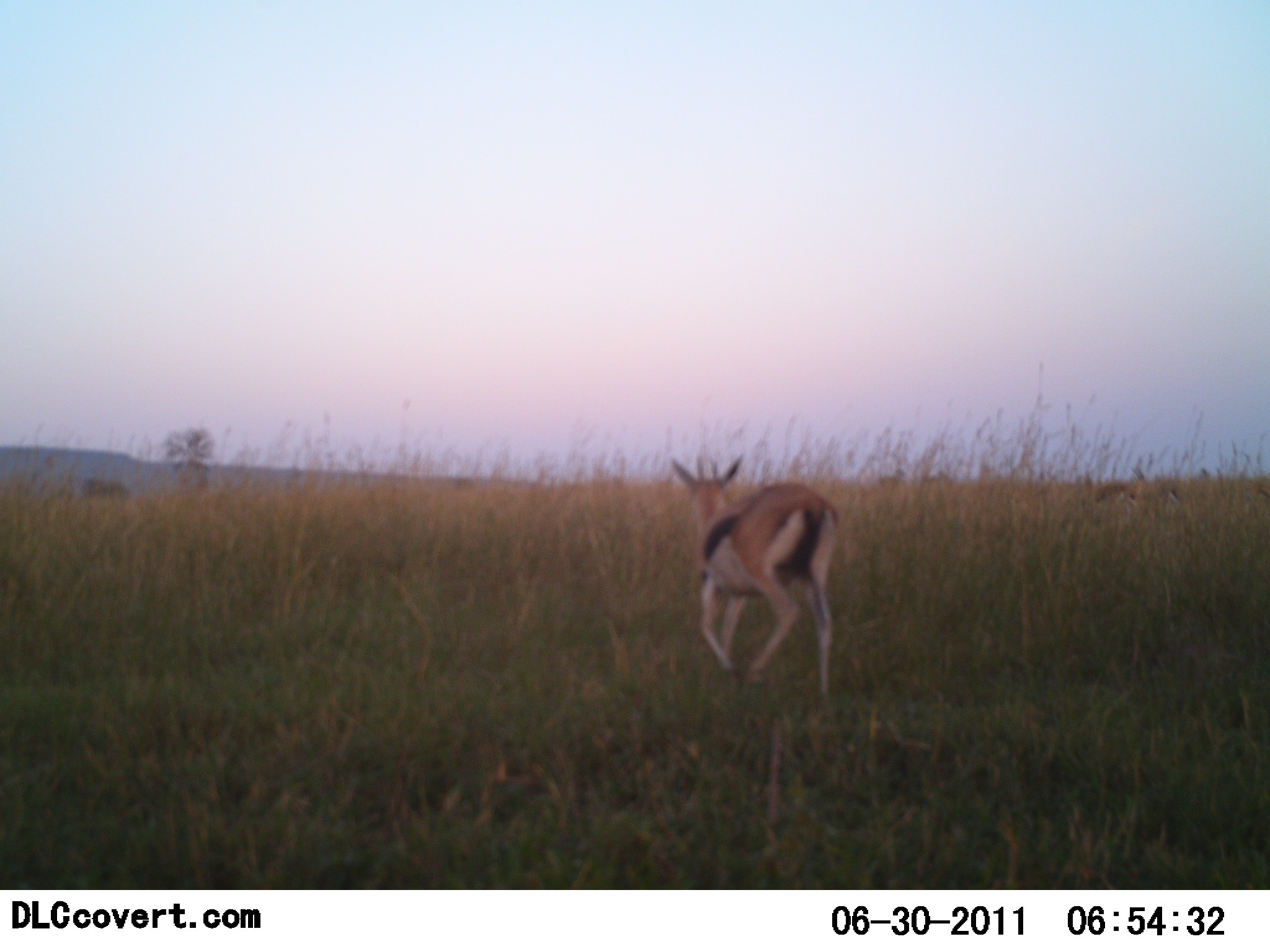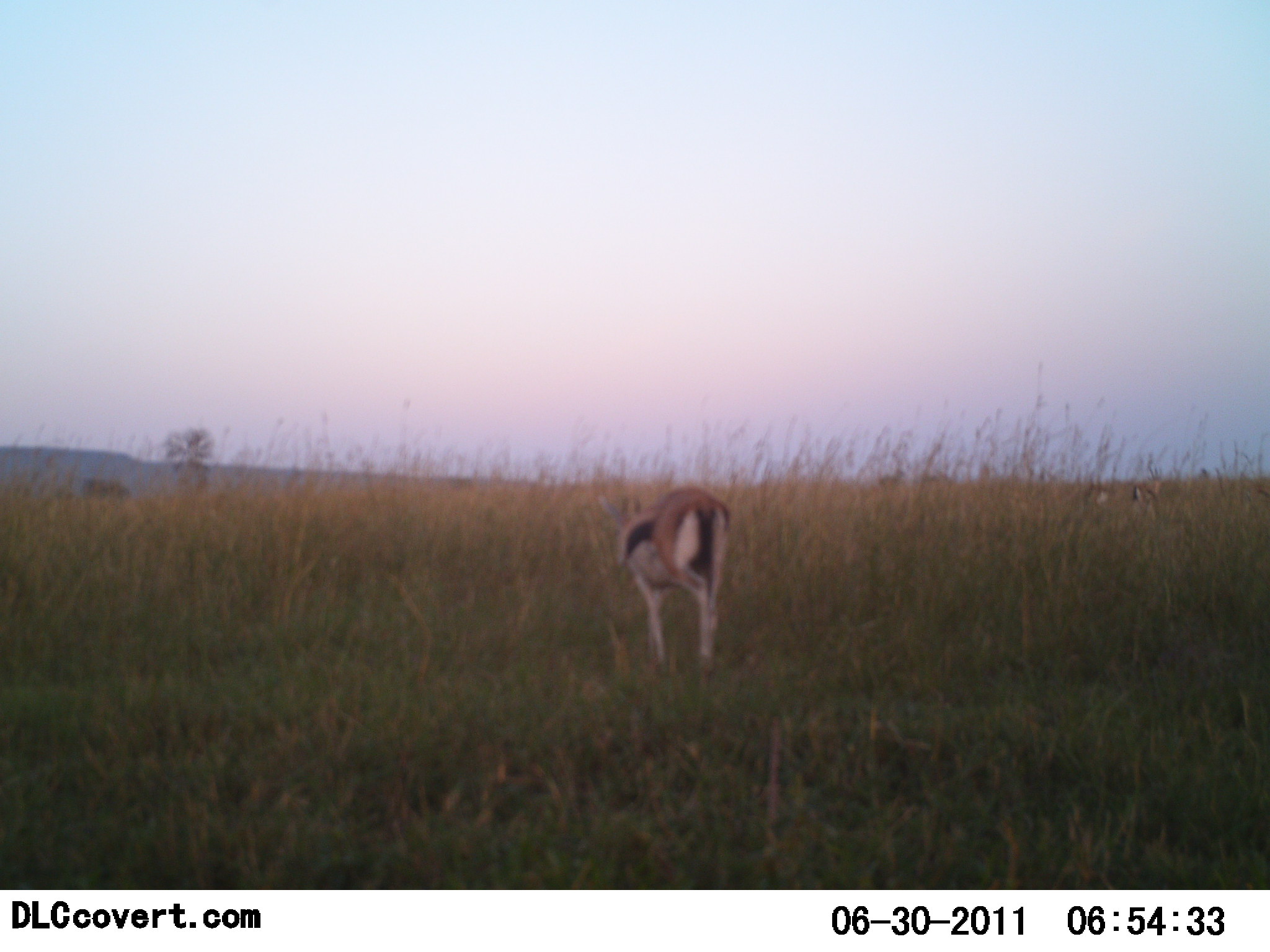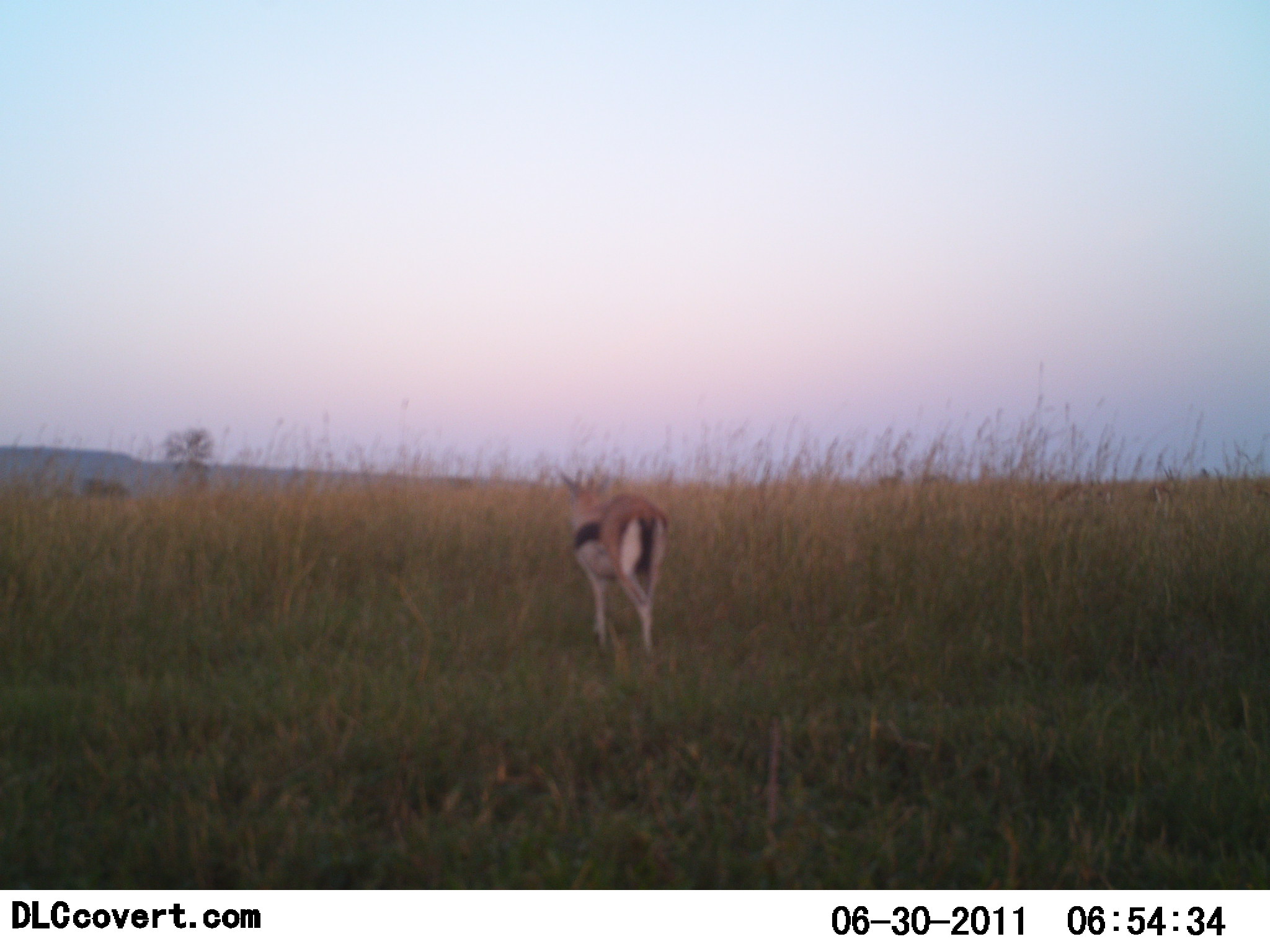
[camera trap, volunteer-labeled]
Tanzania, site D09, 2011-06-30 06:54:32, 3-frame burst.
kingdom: Animalia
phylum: Chordata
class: Mammalia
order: Artiodactyla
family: Bovidae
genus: Eudorcas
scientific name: Eudorcas thomsonii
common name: thomson's gazelle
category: gazellethomsons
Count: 1.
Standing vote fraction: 9%.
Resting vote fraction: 0%.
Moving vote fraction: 91%.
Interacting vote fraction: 0%.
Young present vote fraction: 0%.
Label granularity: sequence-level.